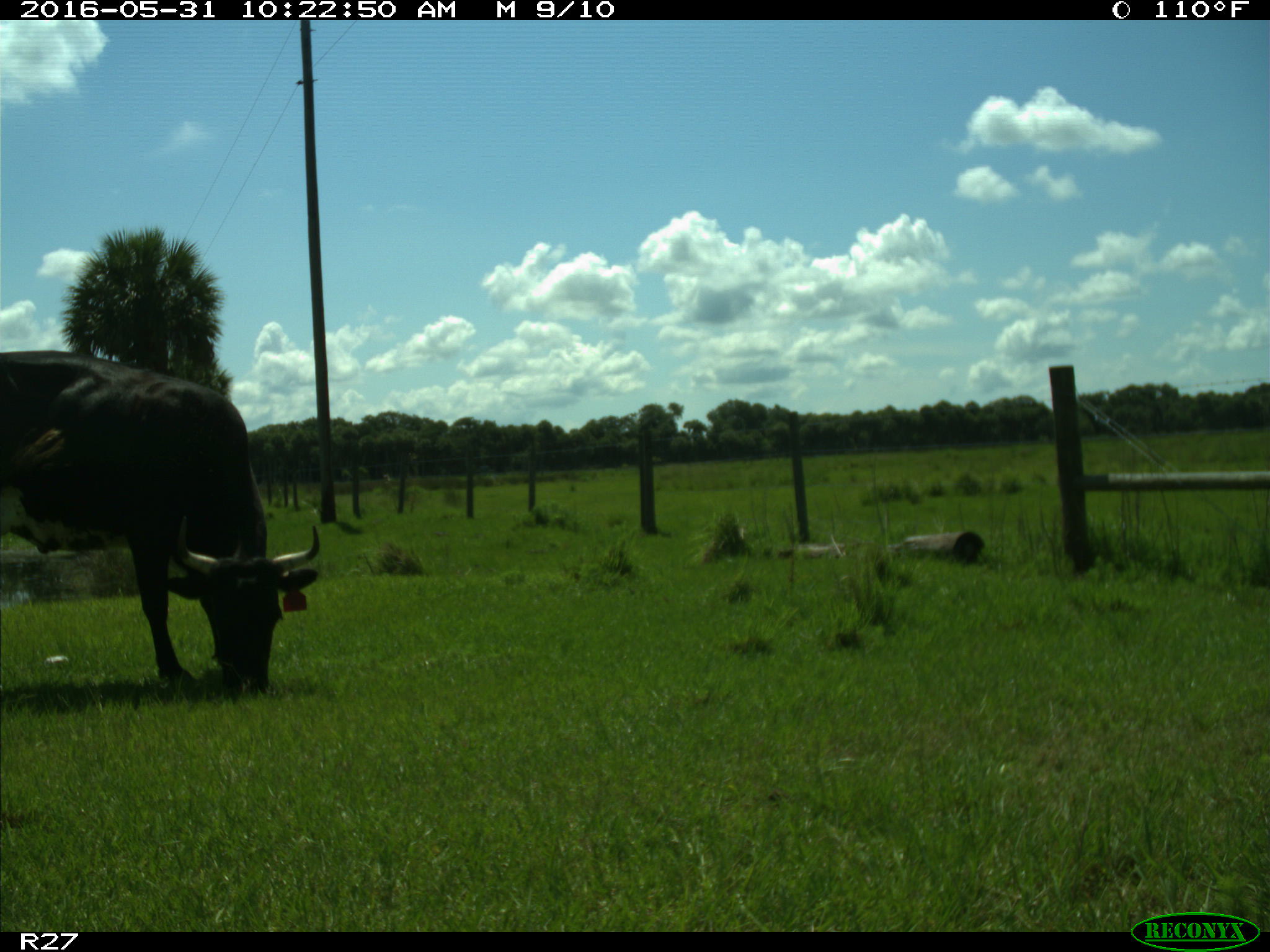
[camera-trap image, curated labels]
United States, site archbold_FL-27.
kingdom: Animalia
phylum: Chordata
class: Mammalia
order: Artiodactyla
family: Bovidae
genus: Bos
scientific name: Bos taurus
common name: domestic cow